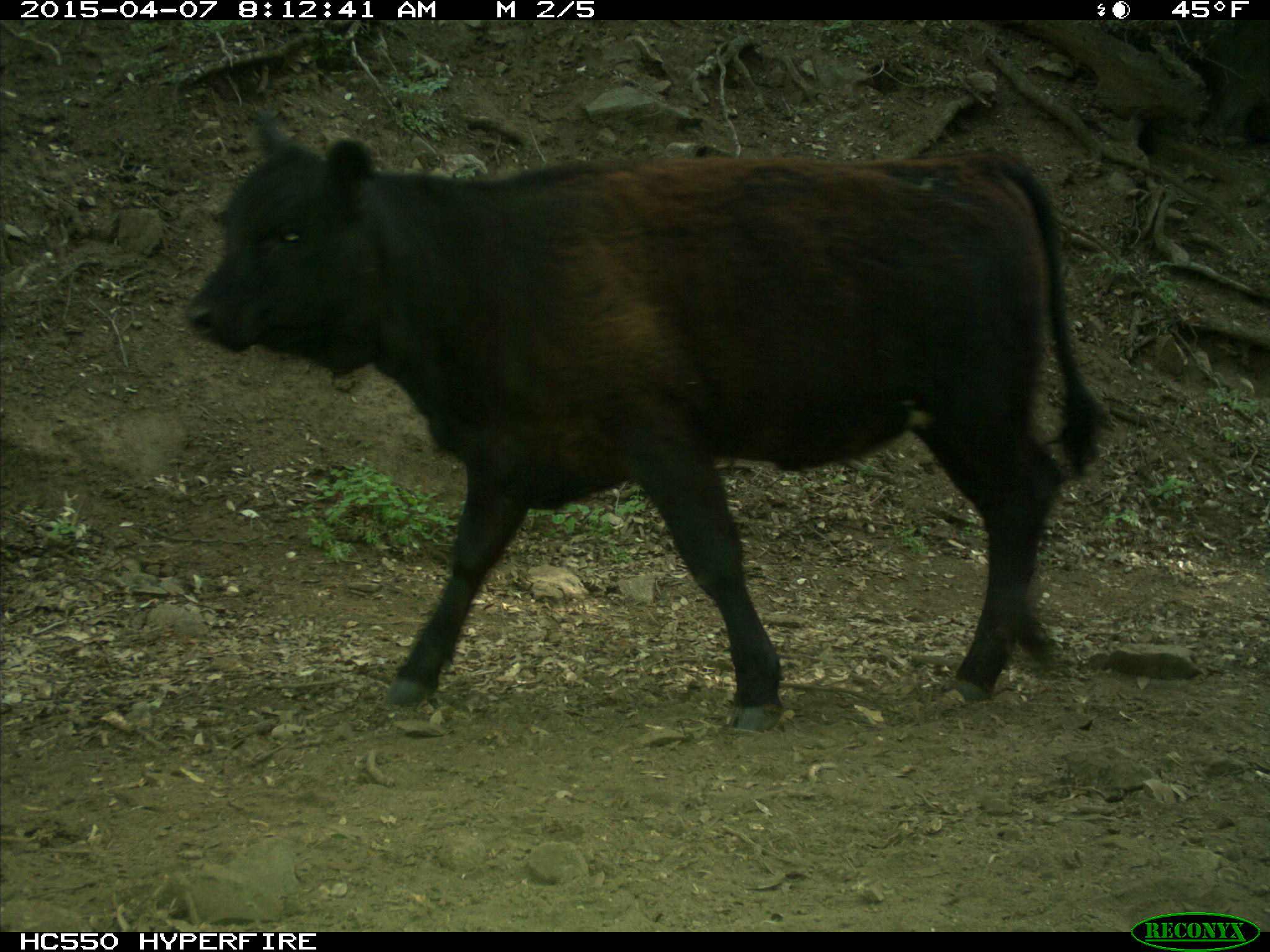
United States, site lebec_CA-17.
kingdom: Animalia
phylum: Chordata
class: Mammalia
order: Artiodactyla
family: Bovidae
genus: Bos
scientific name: Bos taurus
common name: domestic cow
Bos taurus (domestic cow).